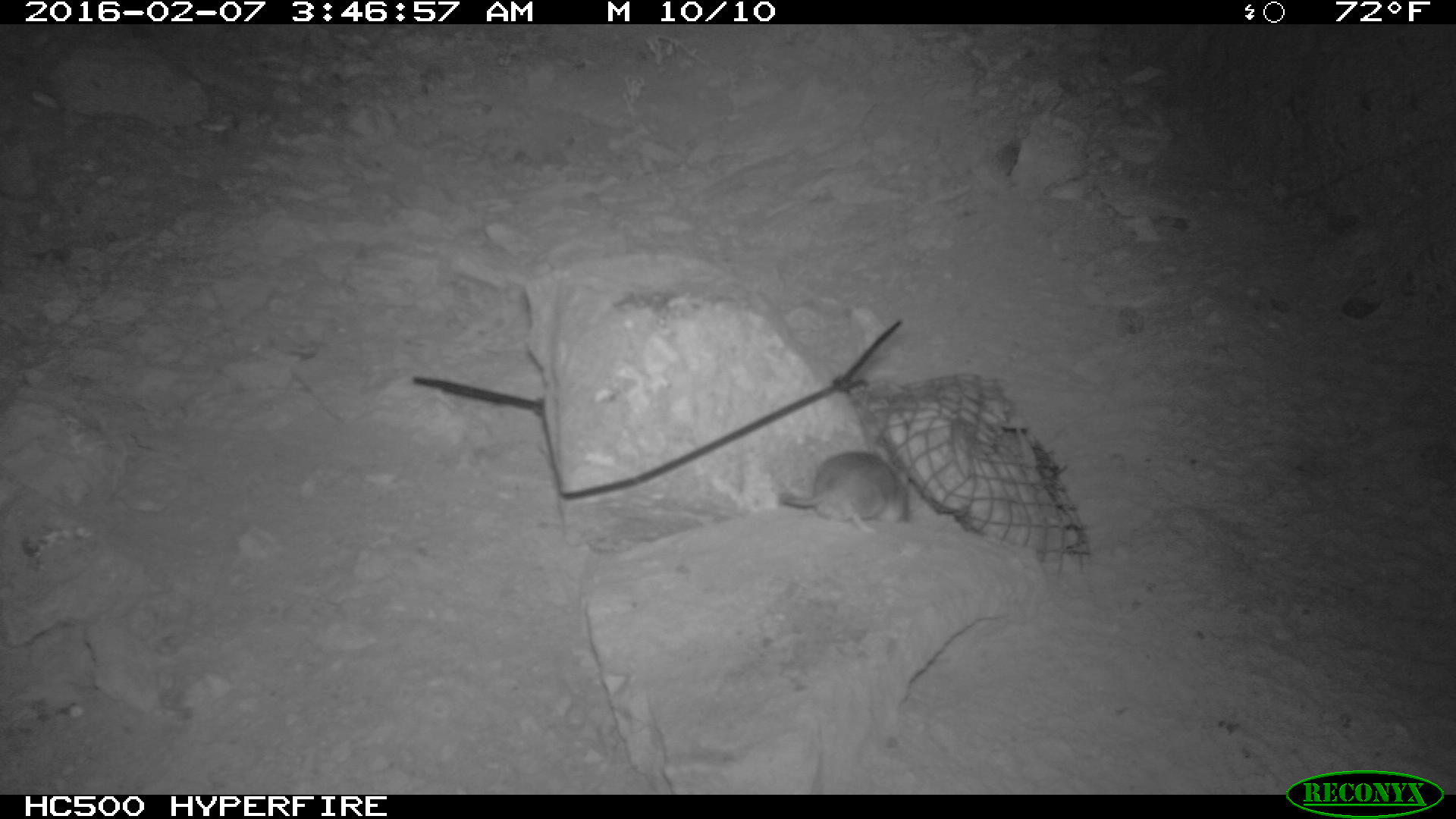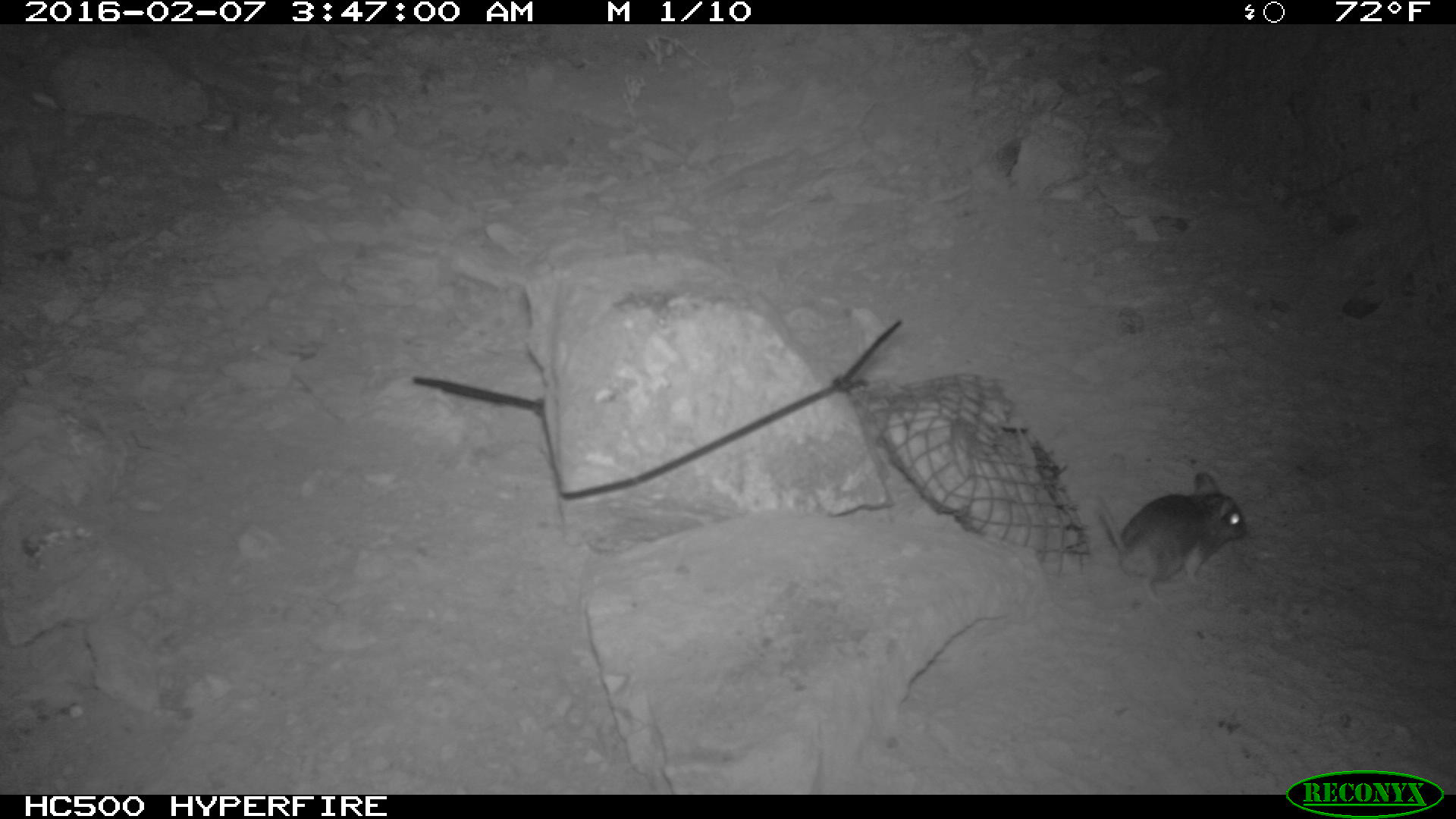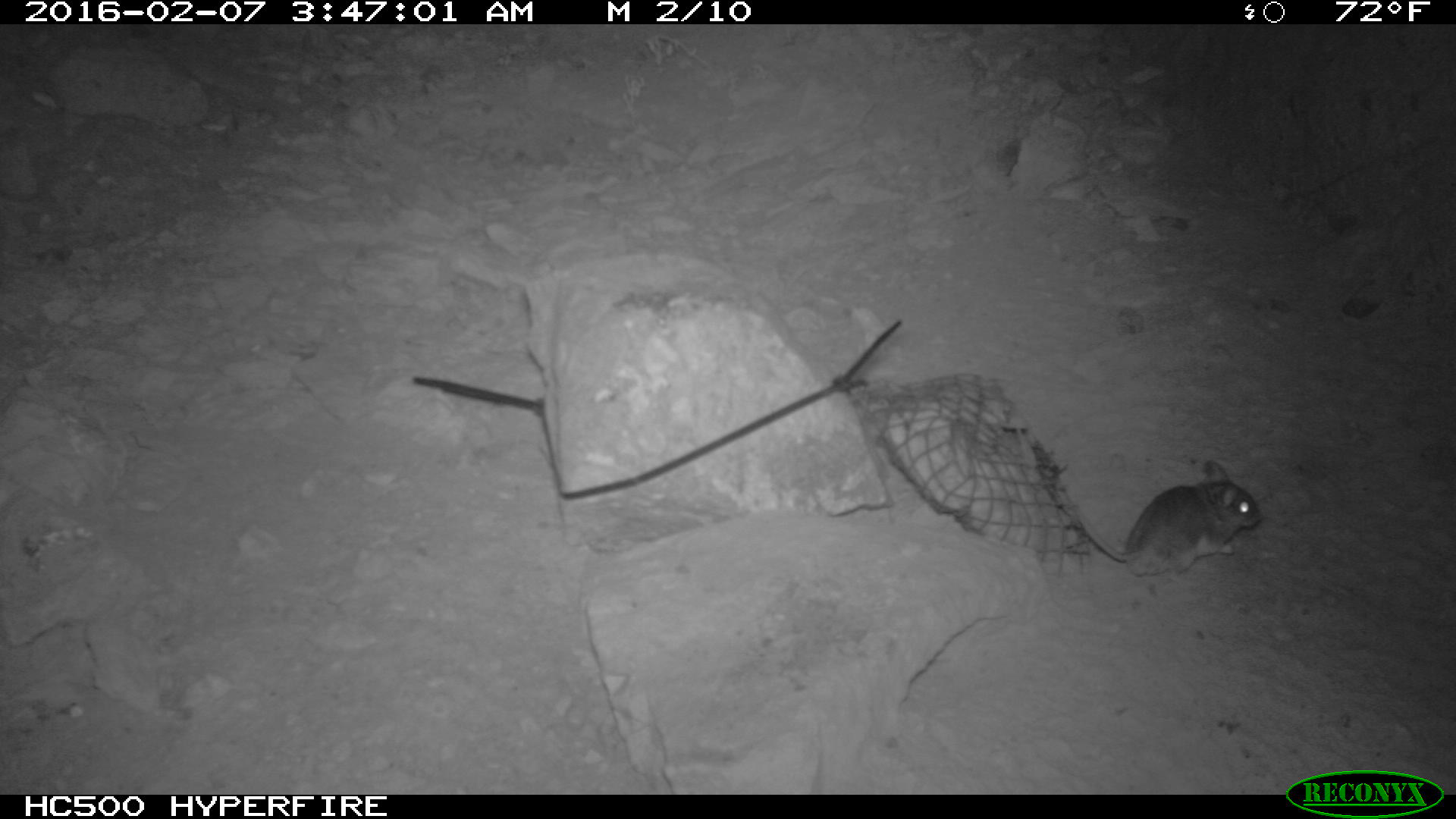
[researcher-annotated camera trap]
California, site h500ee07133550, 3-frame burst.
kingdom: Animalia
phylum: Chordata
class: Mammalia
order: Rodentia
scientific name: Rodentia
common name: rodent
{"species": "rodent (Rodentia)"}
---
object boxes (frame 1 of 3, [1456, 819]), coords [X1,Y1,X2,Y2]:
rodent: [780,449,913,532]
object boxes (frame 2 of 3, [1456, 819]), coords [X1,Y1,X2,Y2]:
rodent: [1090,469,1247,607]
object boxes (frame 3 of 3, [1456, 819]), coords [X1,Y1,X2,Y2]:
rodent: [1074,458,1263,584]